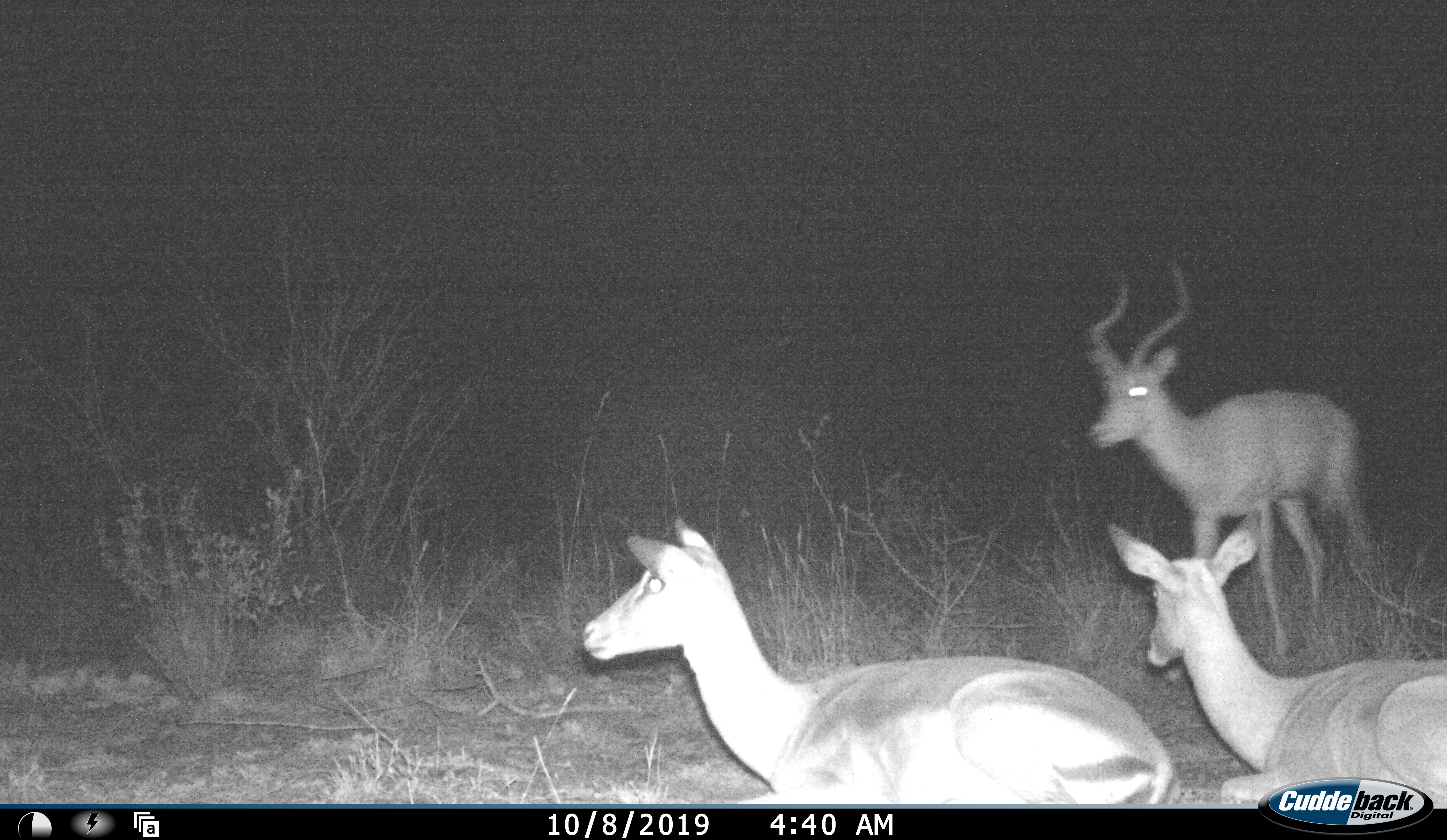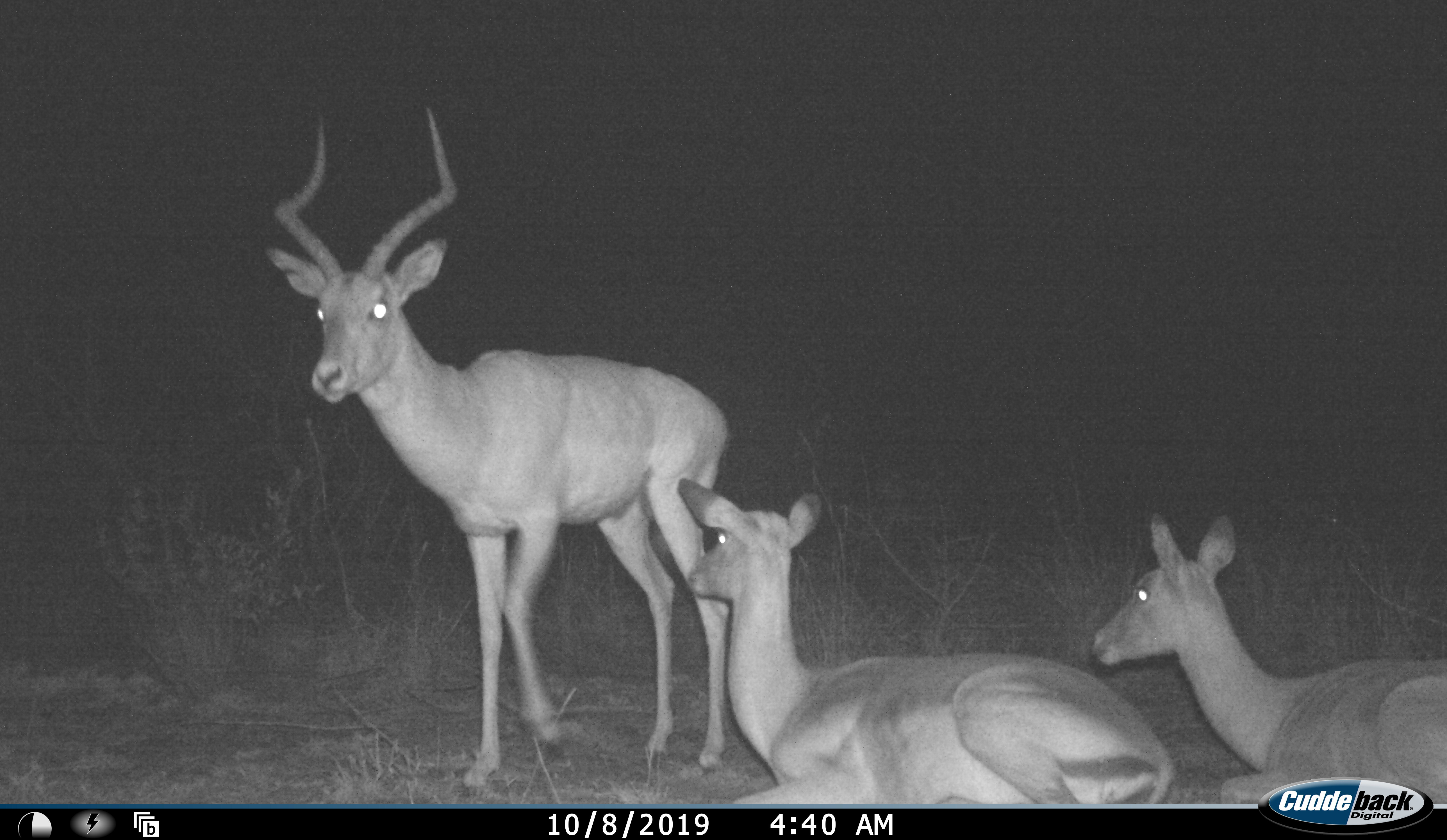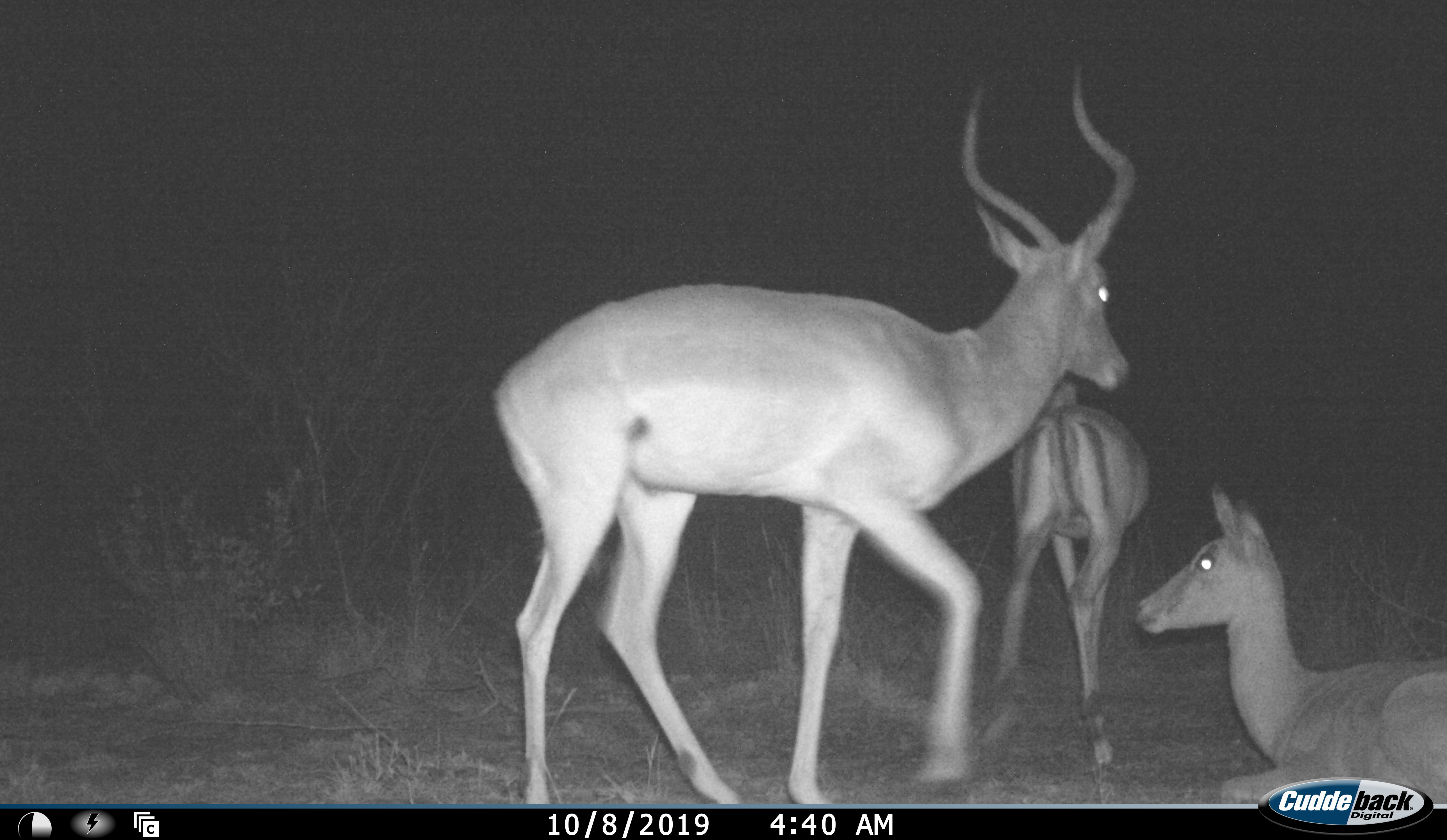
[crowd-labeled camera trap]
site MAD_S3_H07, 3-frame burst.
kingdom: Animalia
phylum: Chordata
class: Mammalia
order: Artiodactyla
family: Bovidae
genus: Aepyceros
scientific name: Aepyceros melampus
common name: impala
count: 3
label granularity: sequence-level